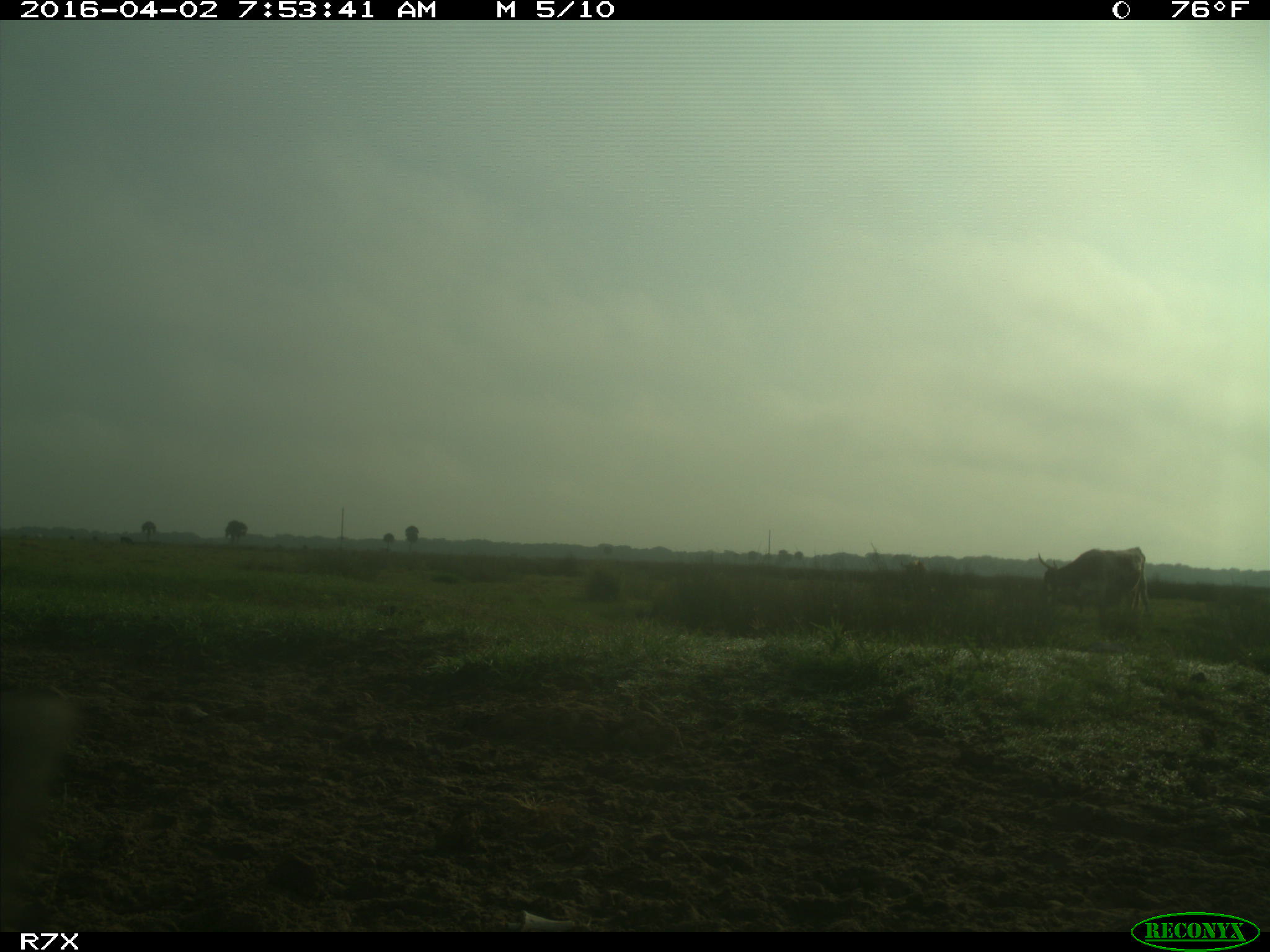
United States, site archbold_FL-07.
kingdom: Animalia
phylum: Chordata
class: Mammalia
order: Artiodactyla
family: Bovidae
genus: Bos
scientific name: Bos taurus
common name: domestic cow